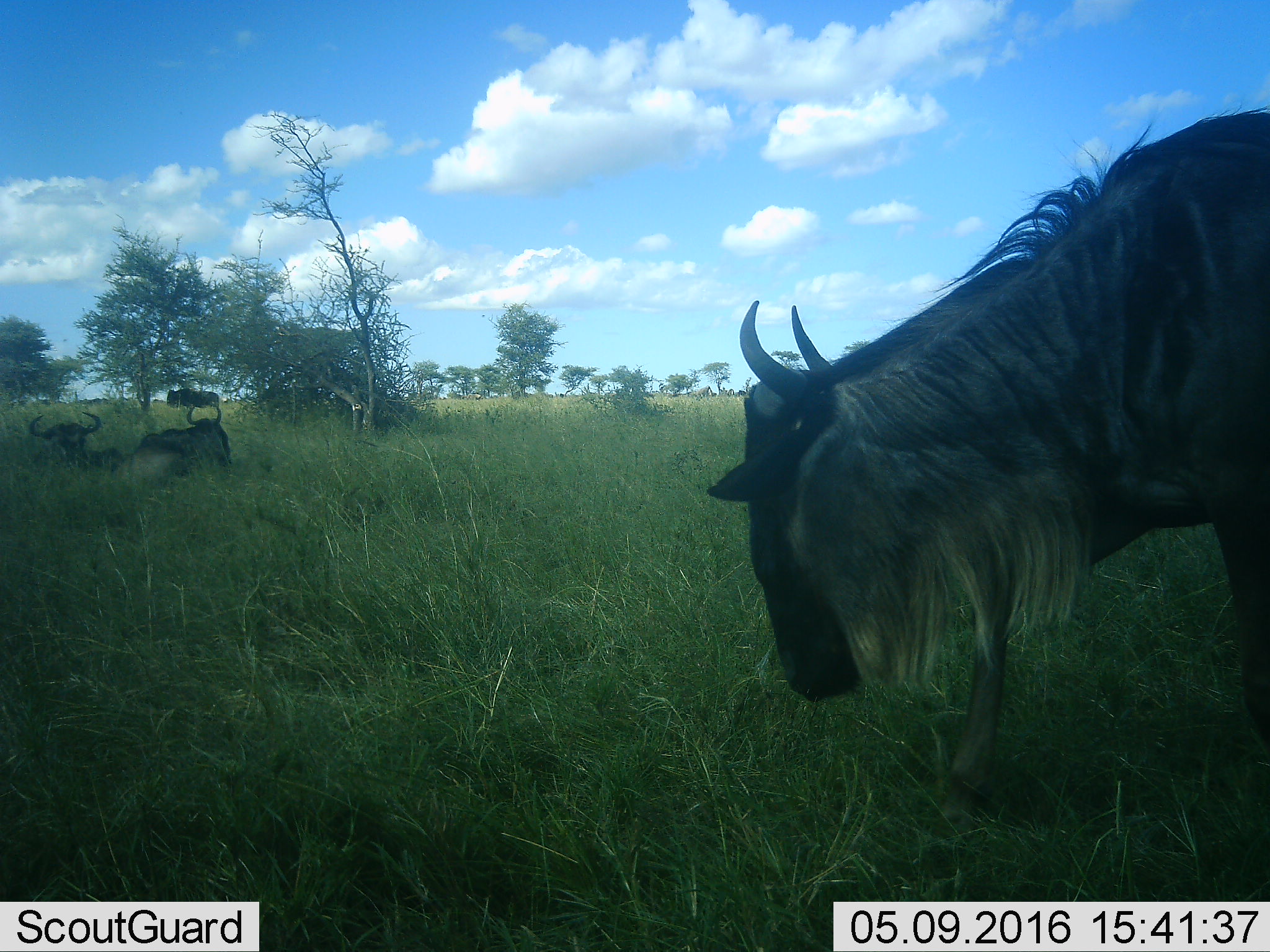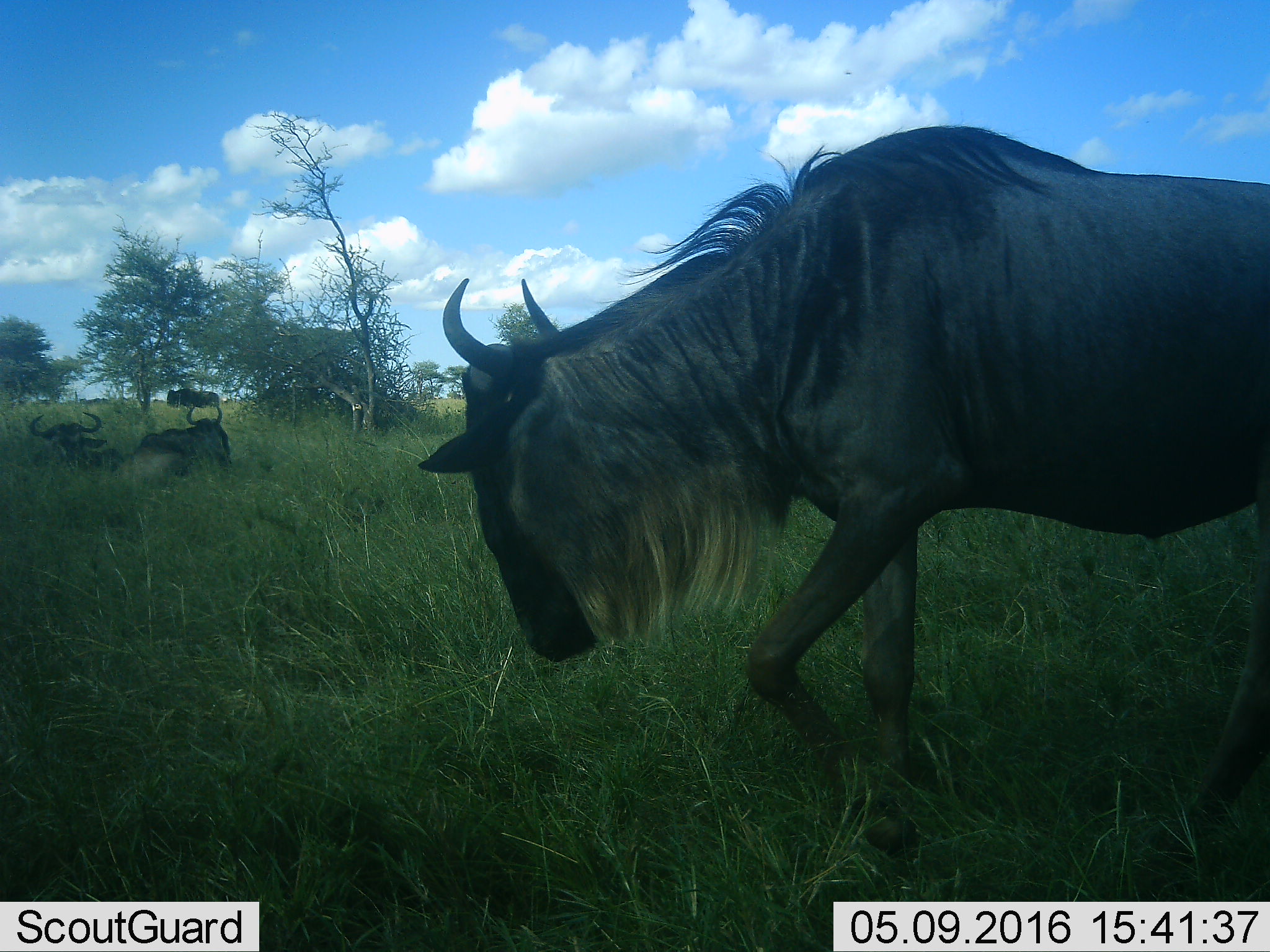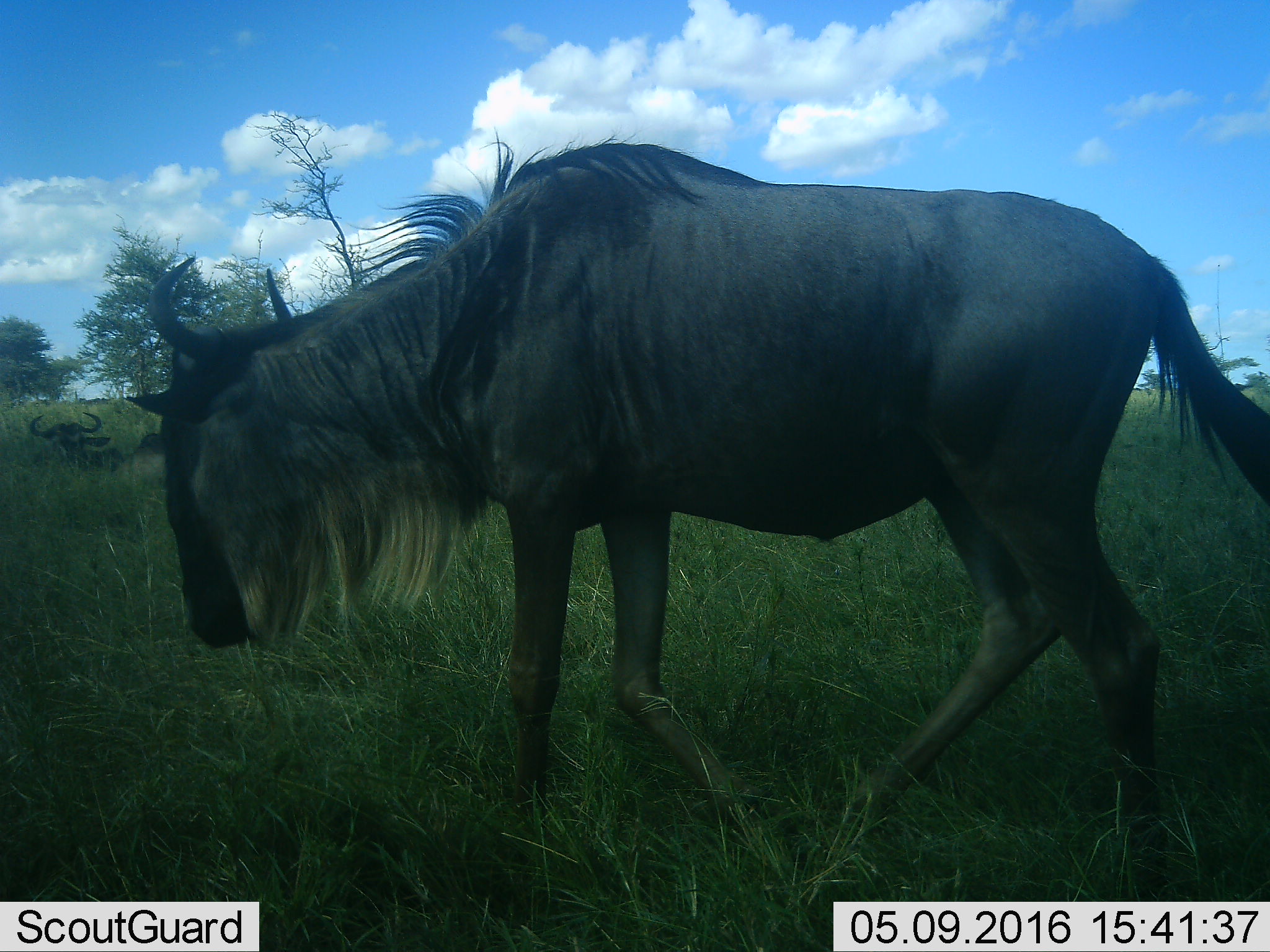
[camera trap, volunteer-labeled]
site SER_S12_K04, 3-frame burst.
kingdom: Animalia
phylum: Chordata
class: Mammalia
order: Artiodactyla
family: Bovidae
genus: Connochaetes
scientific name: Connochaetes taurinus taurinus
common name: blue wildebeest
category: wildebeestblue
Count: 4.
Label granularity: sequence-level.